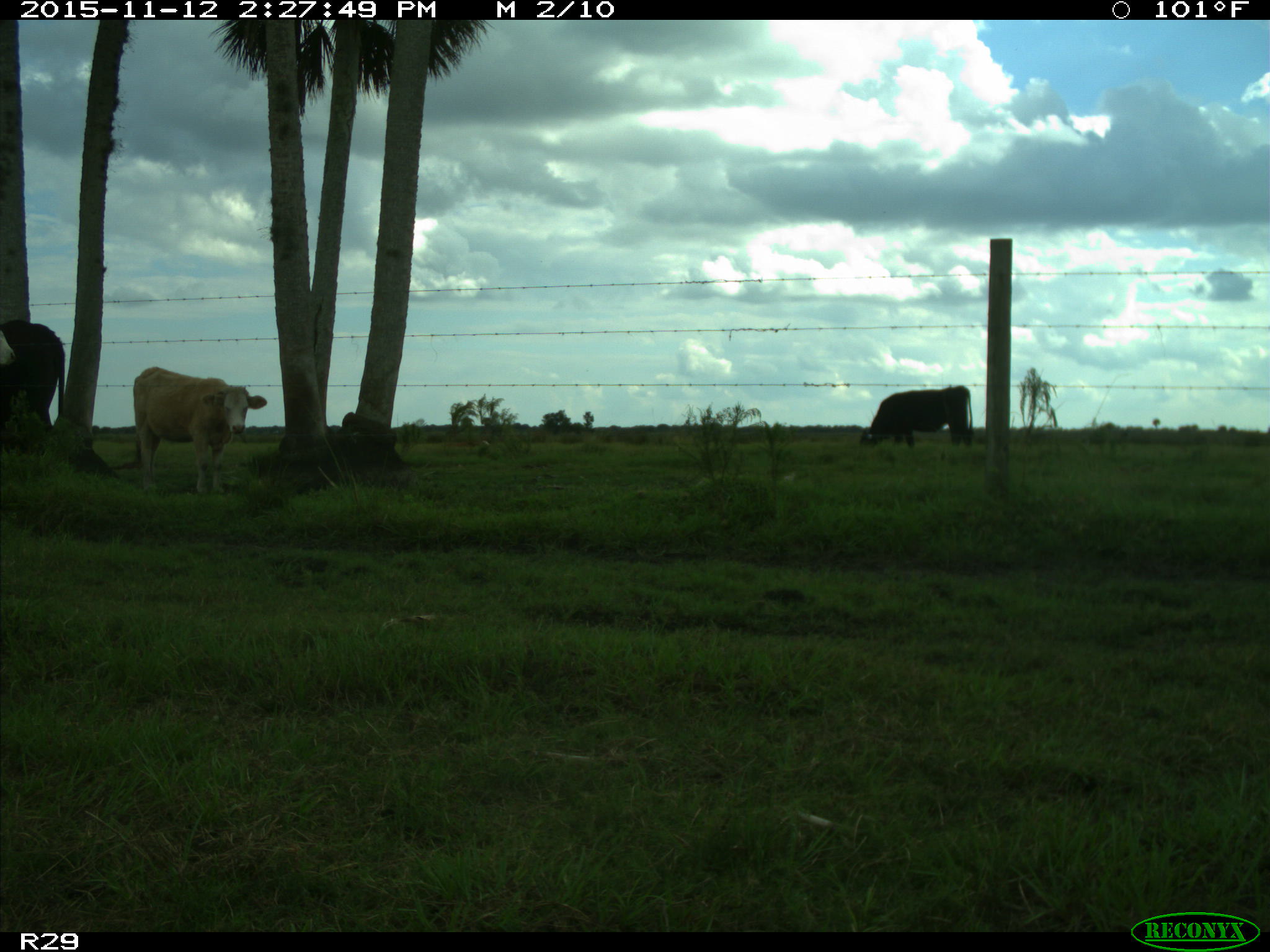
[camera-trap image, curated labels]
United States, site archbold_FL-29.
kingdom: Animalia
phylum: Chordata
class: Mammalia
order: Artiodactyla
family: Bovidae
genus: Bos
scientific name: Bos taurus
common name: domestic cow